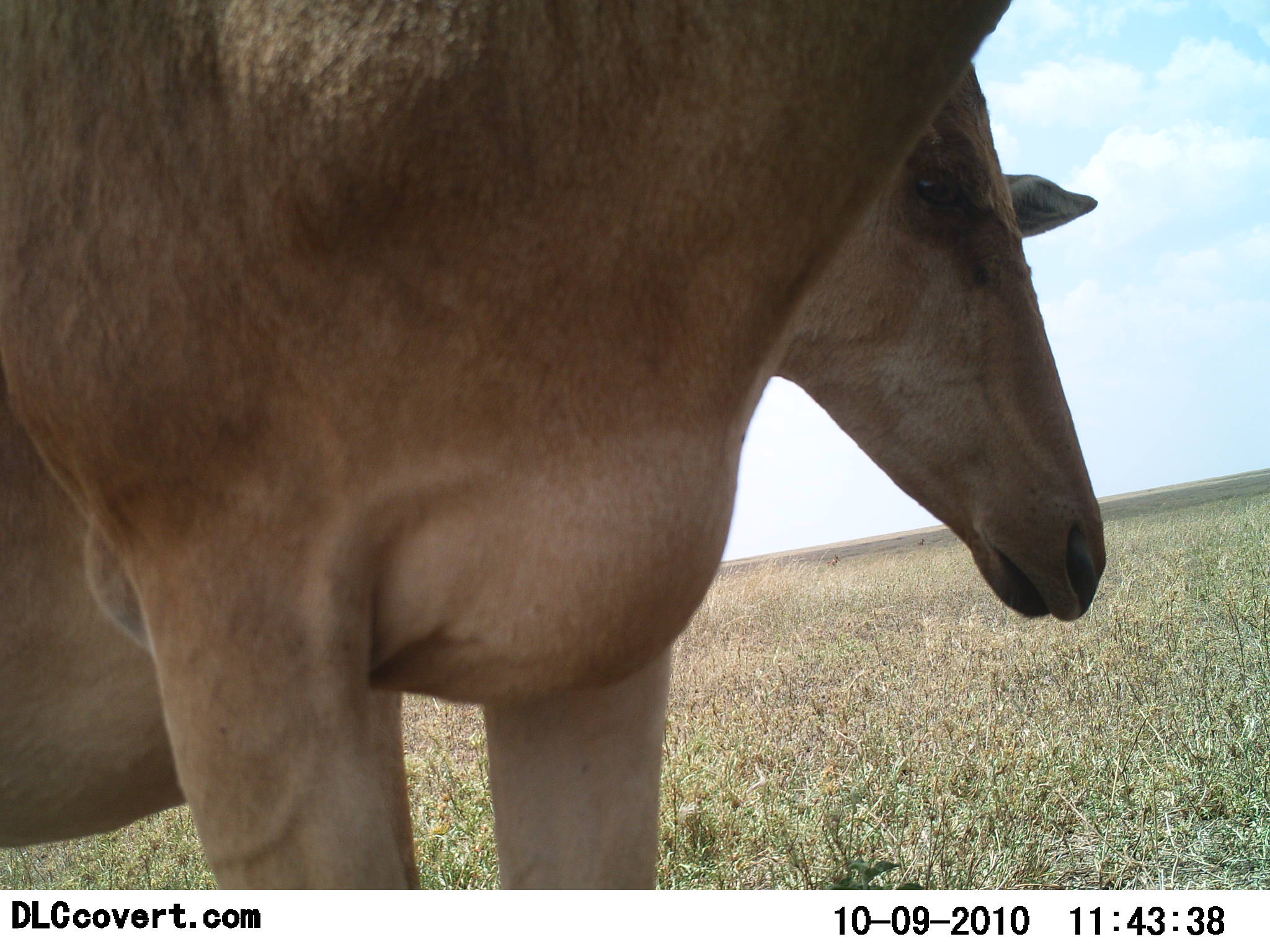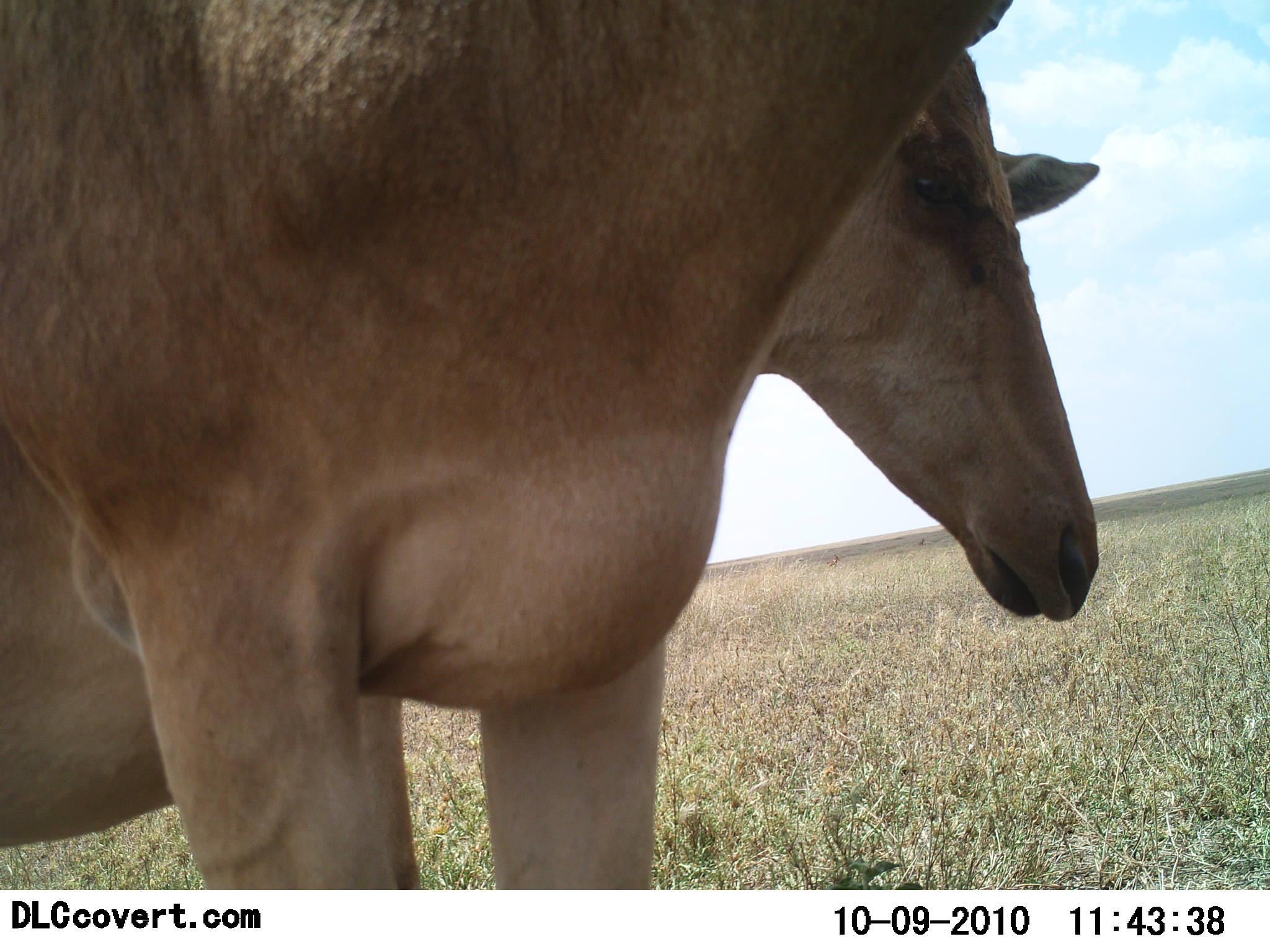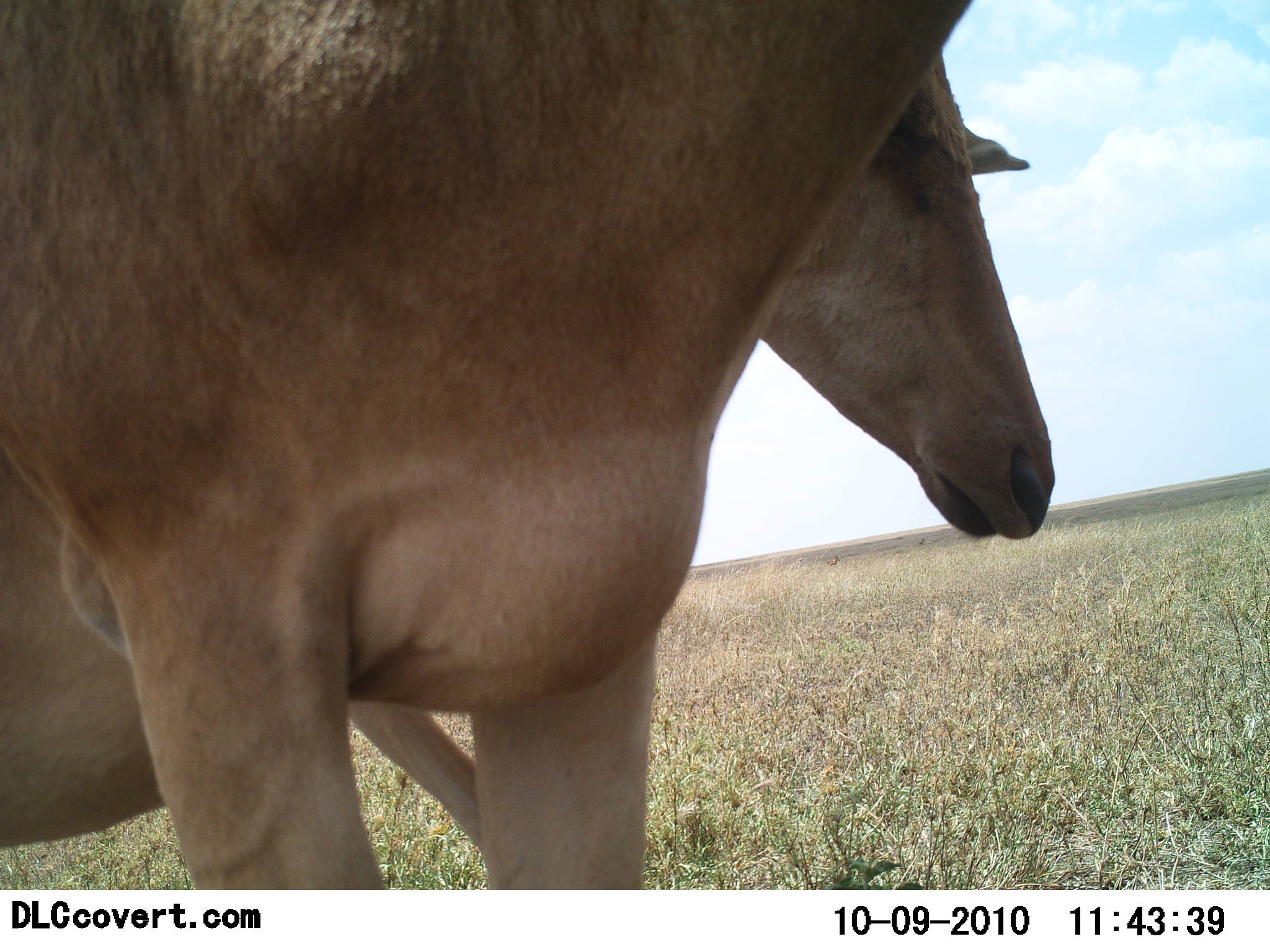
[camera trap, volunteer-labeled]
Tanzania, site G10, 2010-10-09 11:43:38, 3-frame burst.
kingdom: Animalia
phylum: Chordata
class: Mammalia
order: Artiodactyla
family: Bovidae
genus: Alcelaphus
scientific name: Alcelaphus buselaphus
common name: hartebeest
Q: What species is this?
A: Hartebeest (Alcelaphus buselaphus).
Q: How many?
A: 2.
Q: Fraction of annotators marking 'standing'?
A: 95%.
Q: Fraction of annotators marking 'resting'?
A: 0%.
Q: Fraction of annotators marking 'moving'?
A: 5%.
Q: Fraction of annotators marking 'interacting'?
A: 0%.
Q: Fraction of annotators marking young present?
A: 0%.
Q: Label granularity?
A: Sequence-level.